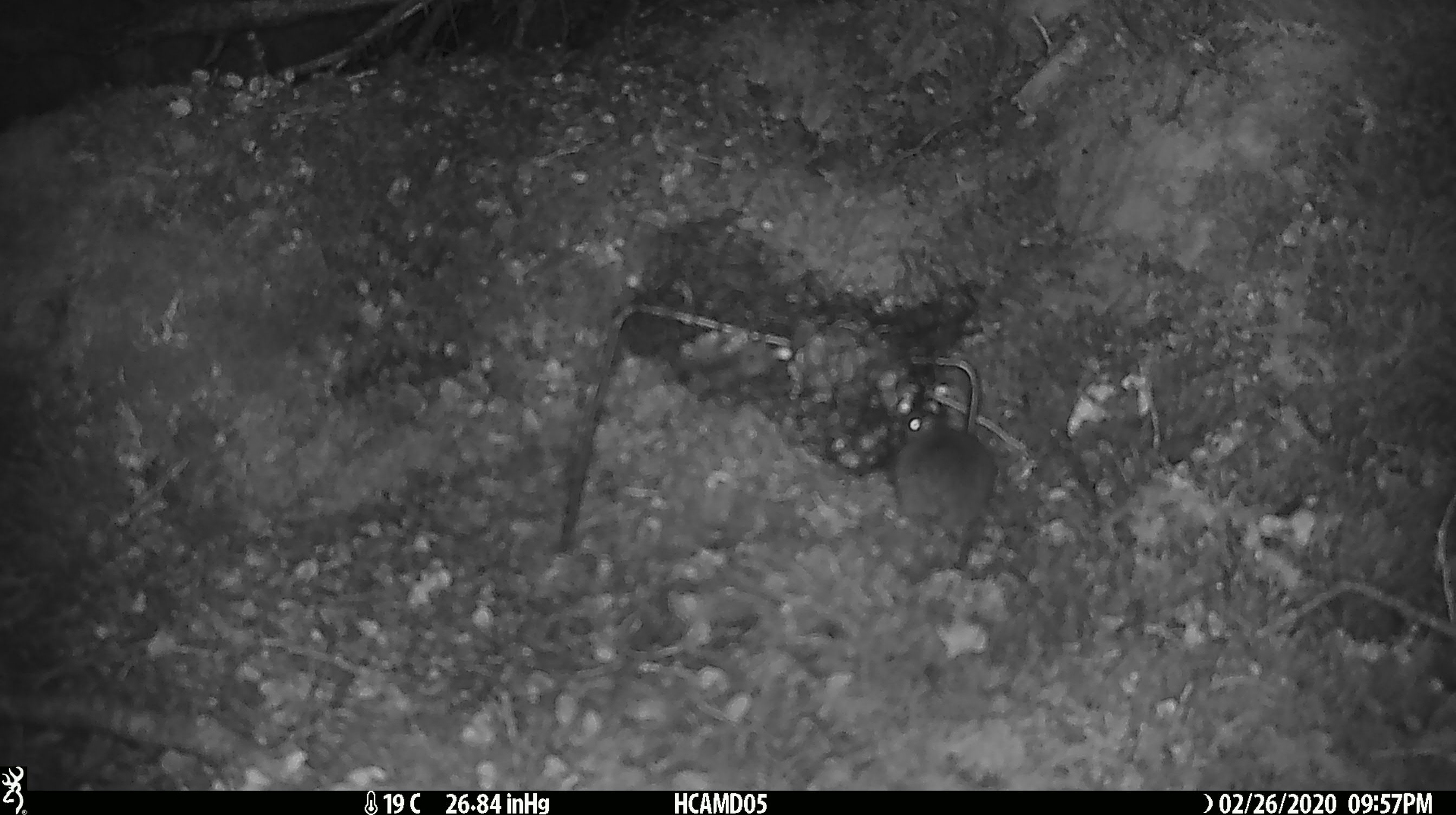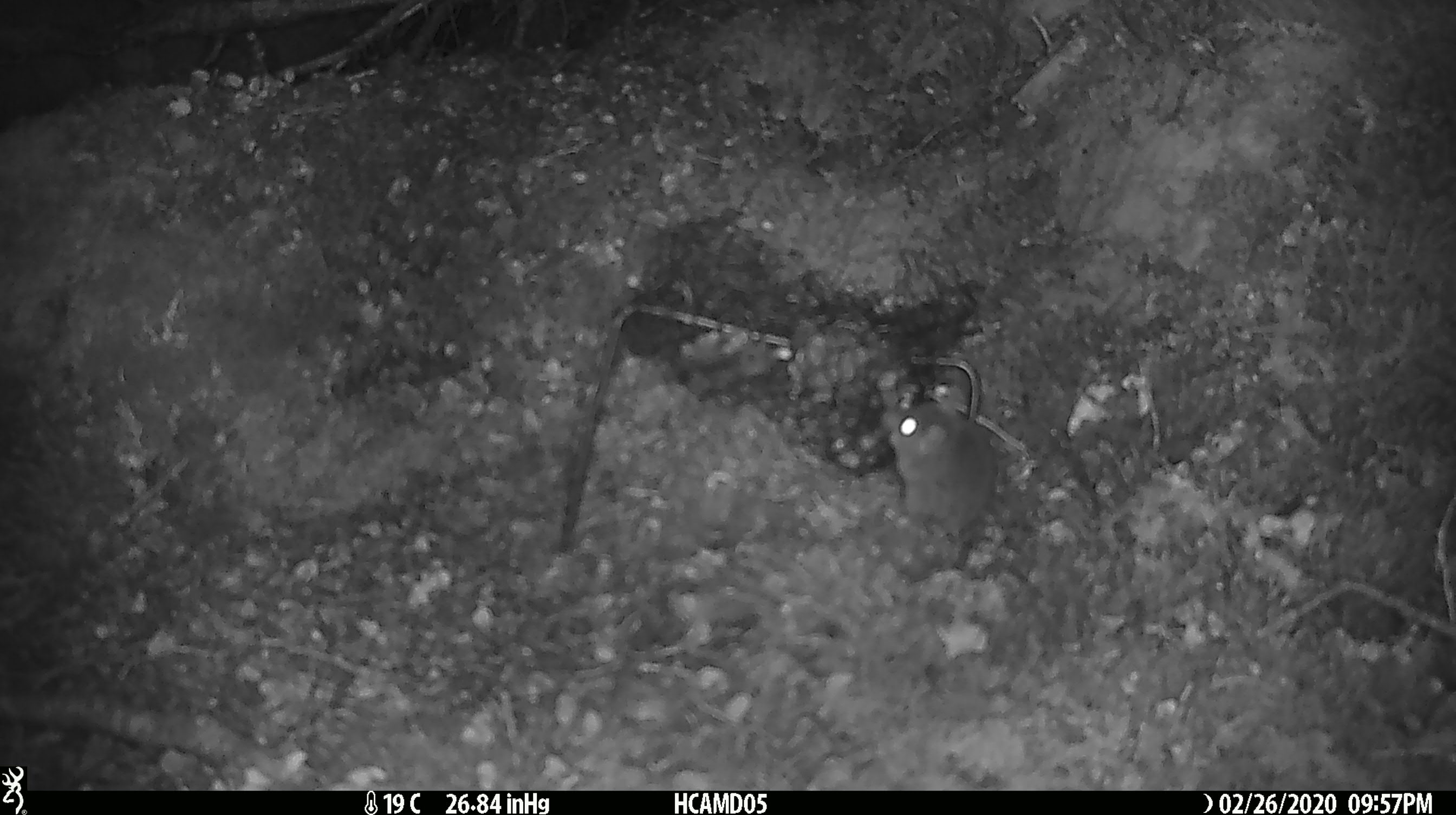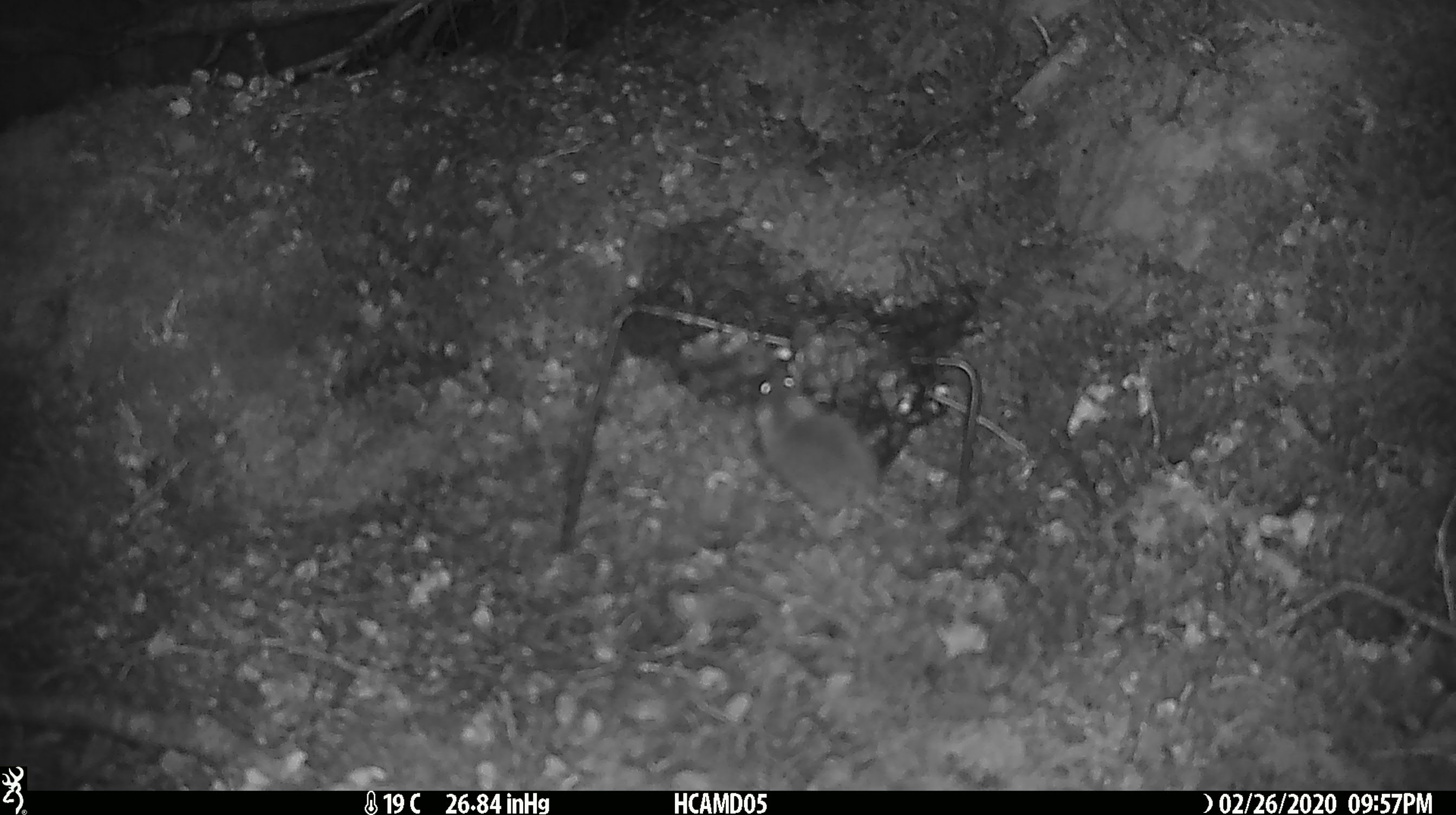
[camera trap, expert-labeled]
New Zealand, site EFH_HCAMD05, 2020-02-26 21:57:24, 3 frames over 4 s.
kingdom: Animalia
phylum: Chordata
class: Mammalia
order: Rodentia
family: Muridae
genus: Mus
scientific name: Mus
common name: mouse